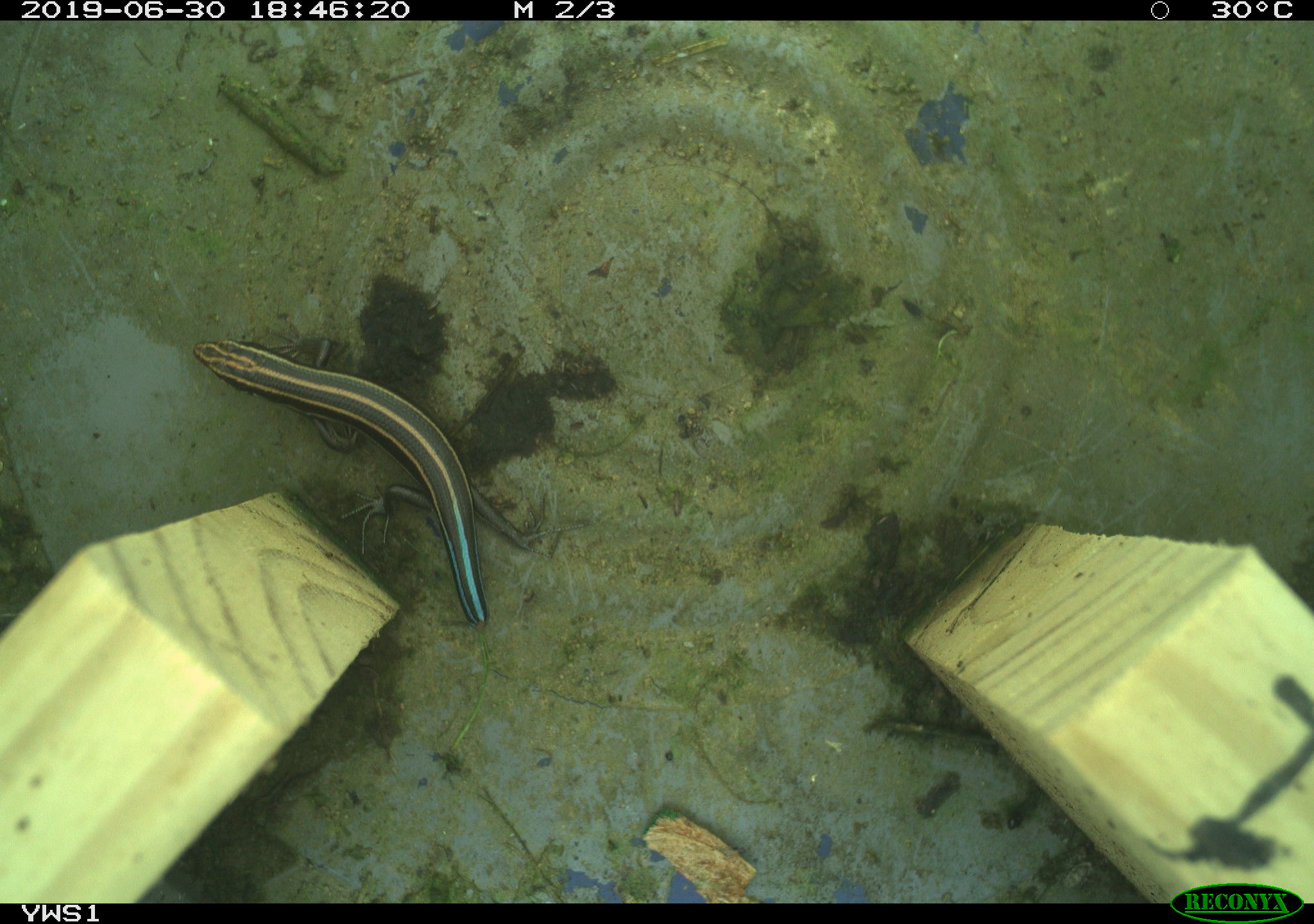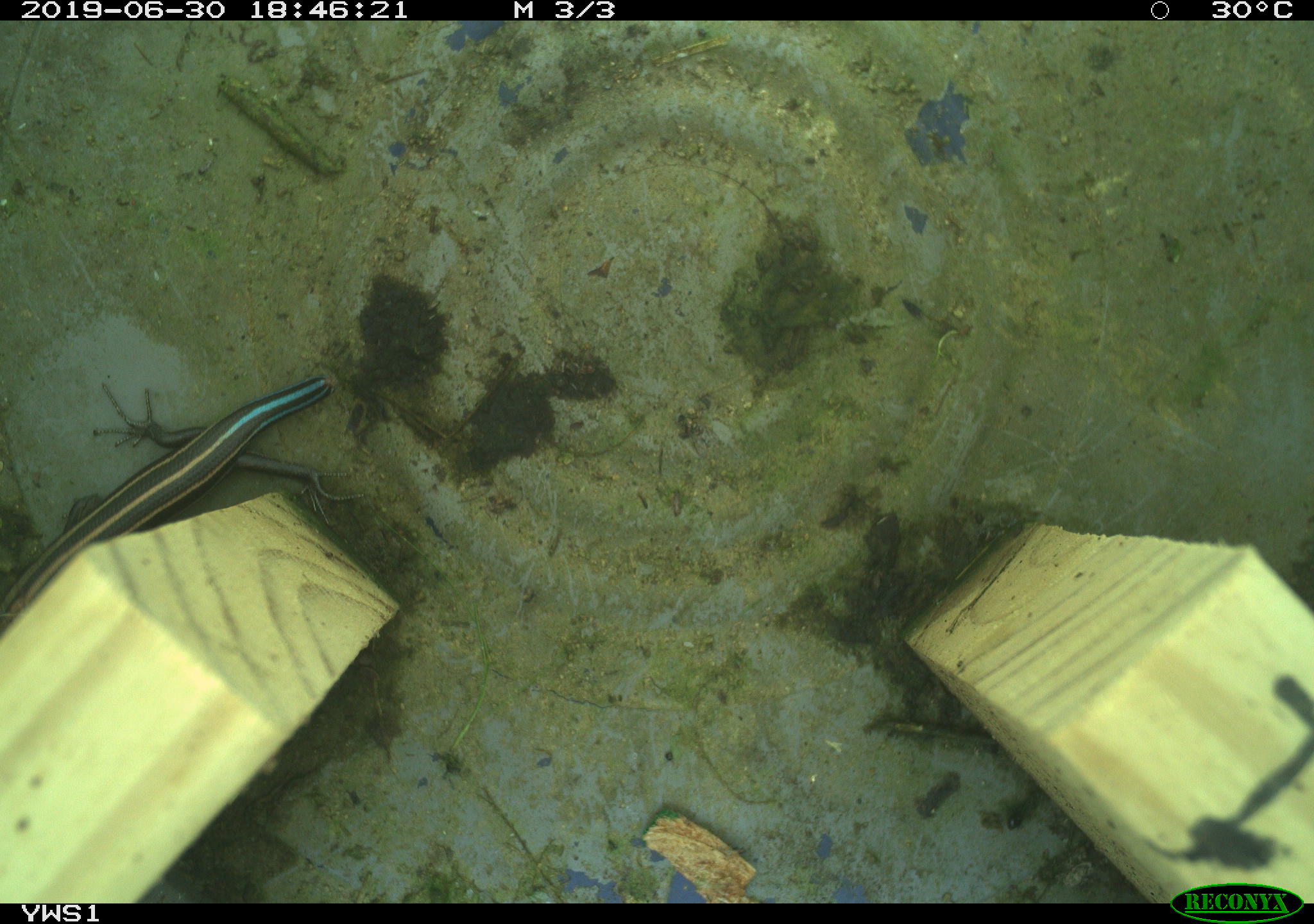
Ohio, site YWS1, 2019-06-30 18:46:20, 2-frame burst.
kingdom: Animalia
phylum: Chordata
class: Reptilia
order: Squamata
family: Scincidae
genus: Plestiodon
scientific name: Plestiodon fasciatus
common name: common five-lined skink